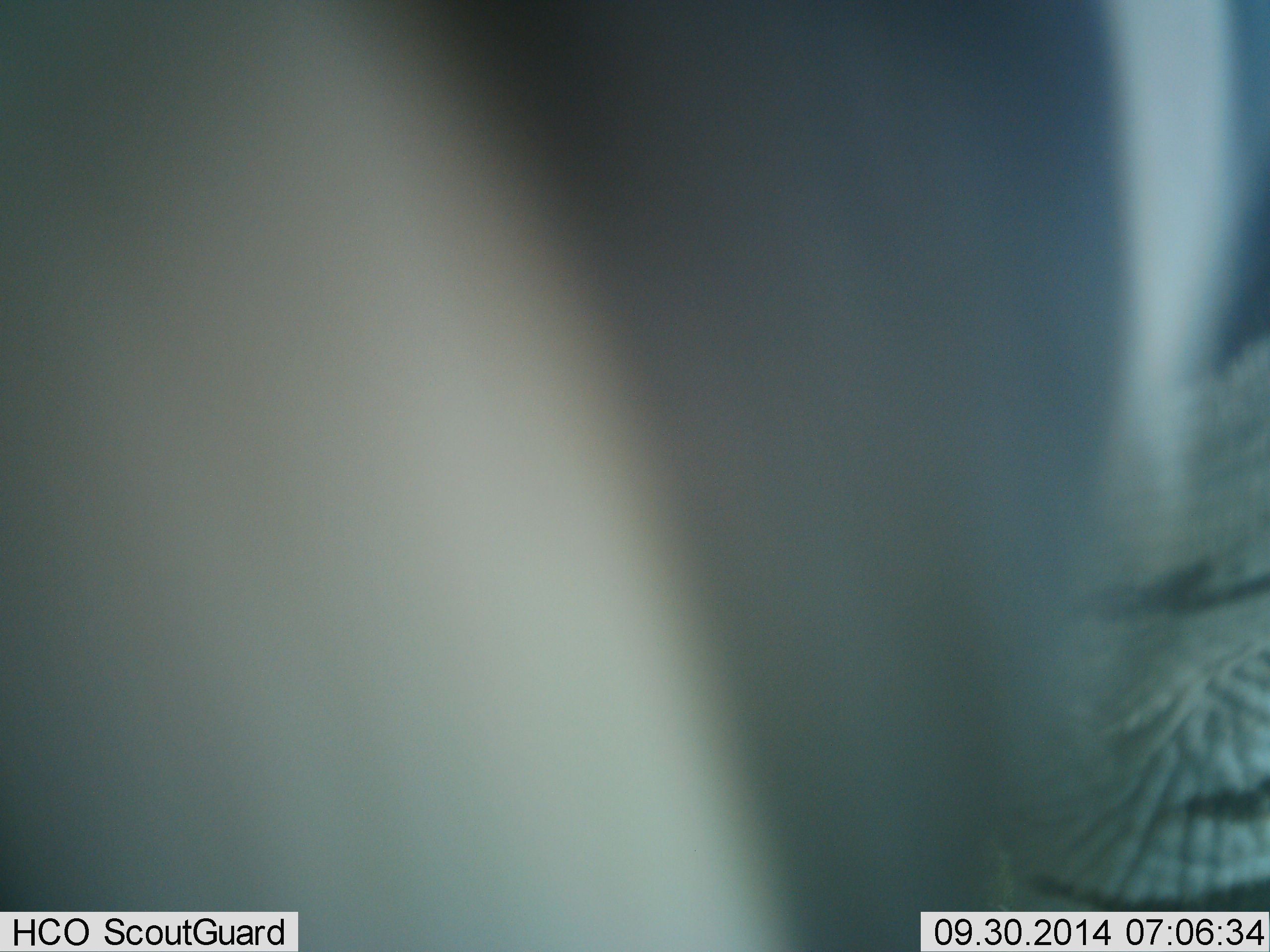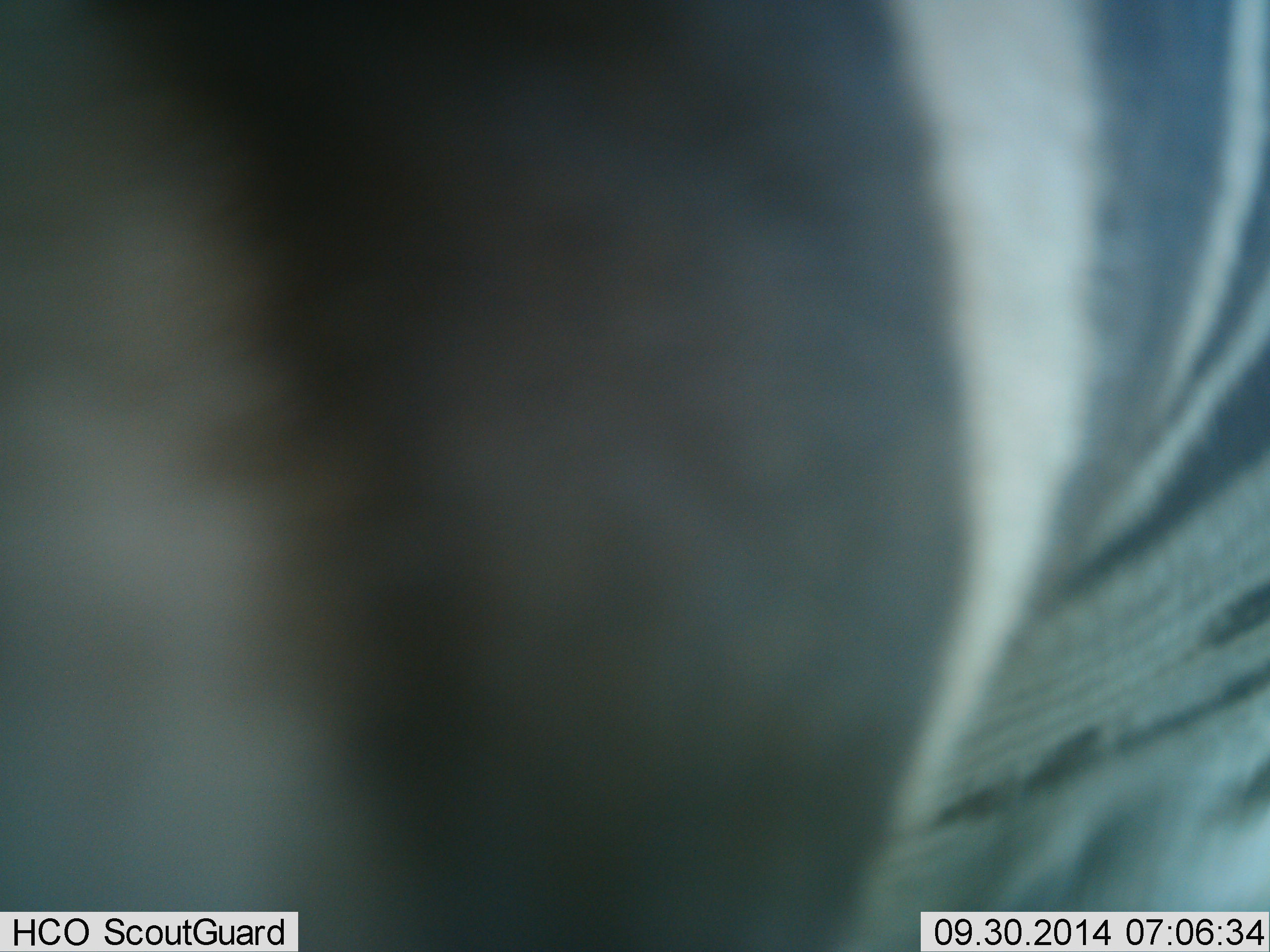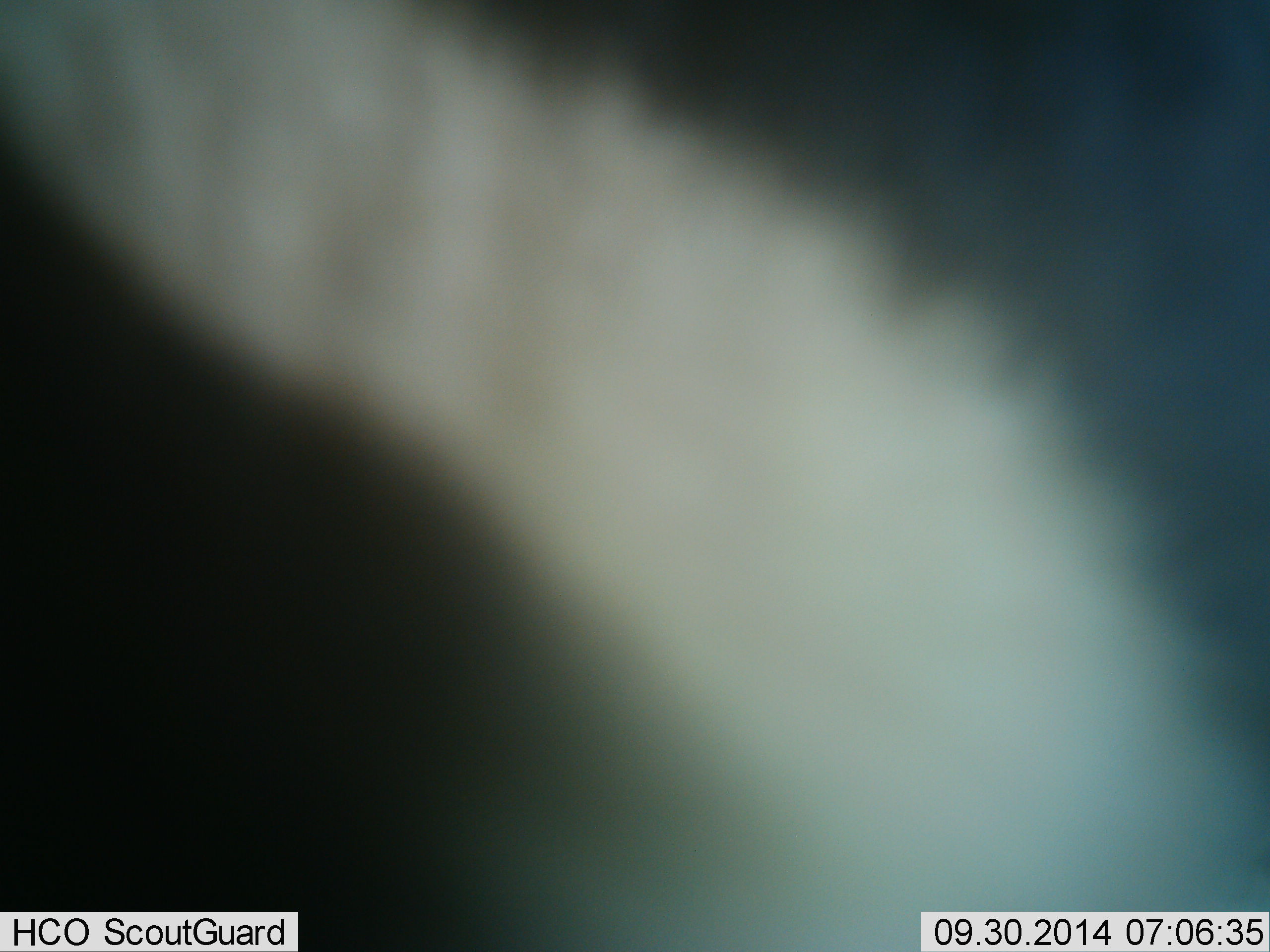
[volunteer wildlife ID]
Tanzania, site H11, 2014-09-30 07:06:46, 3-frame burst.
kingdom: Animalia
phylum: Chordata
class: Mammalia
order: Perissodactyla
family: Equidae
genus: Equus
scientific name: Equus quagga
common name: plains zebra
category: zebra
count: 1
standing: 40%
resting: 0%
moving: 50%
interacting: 10%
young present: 0%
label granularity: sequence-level